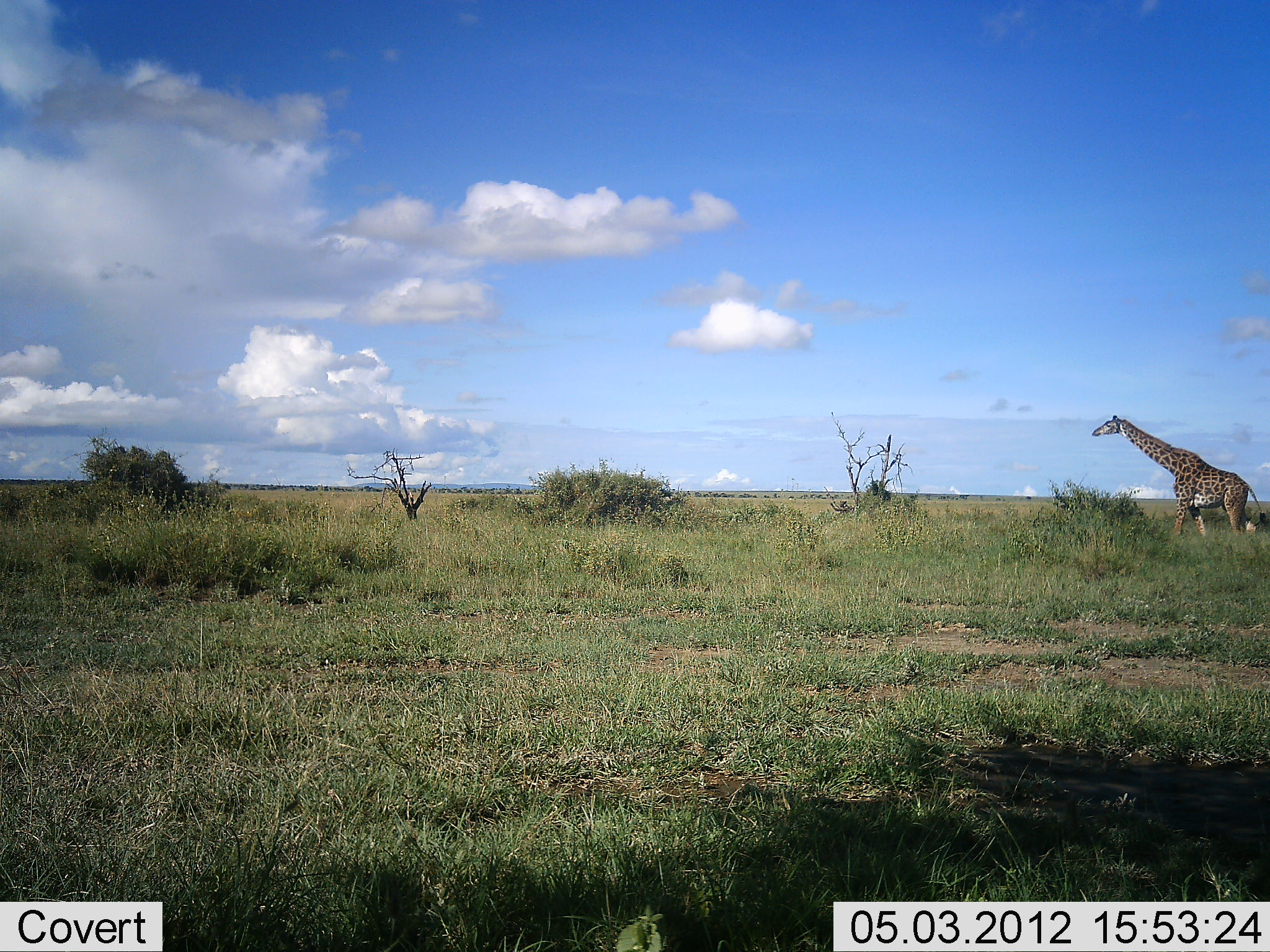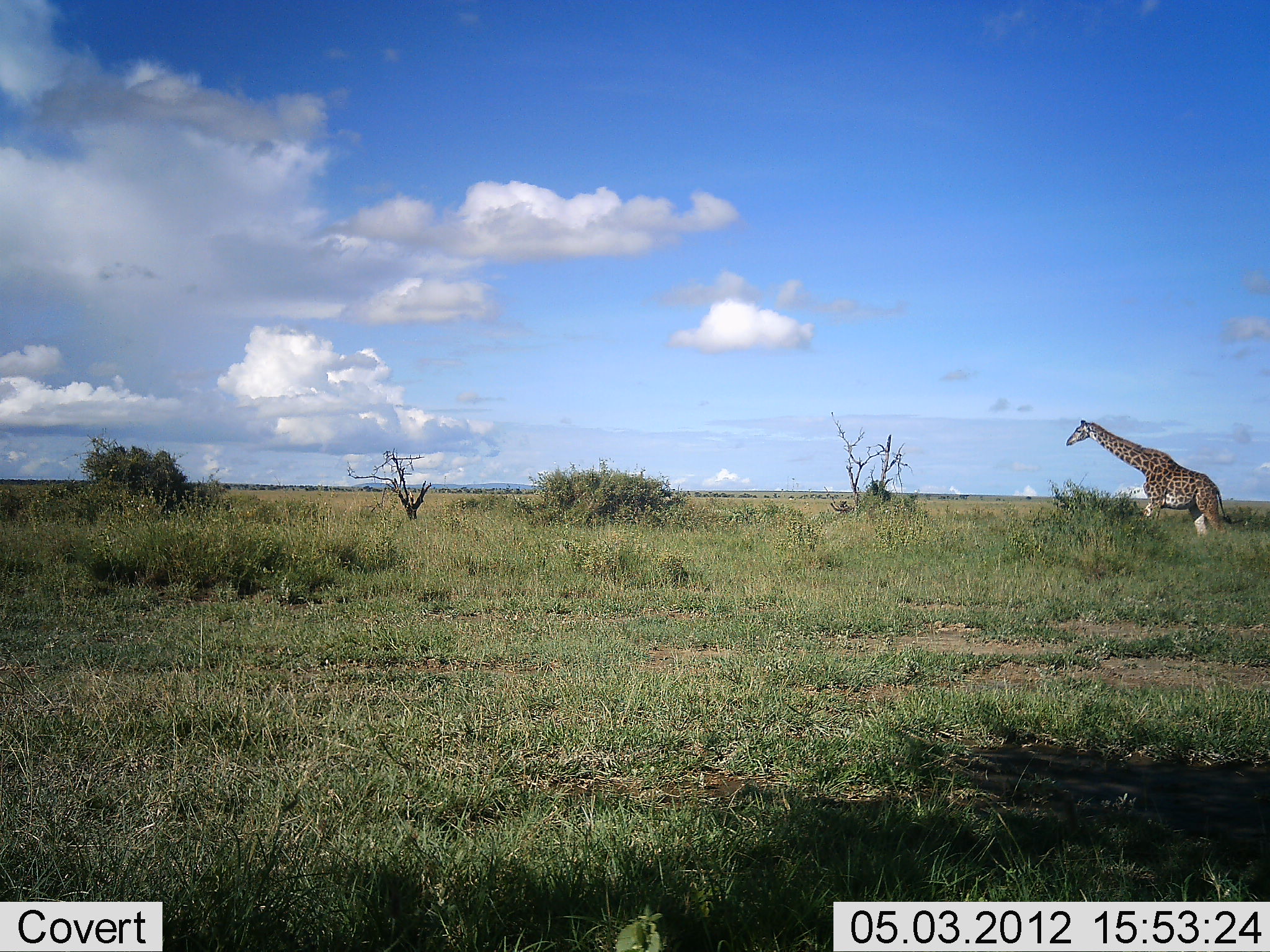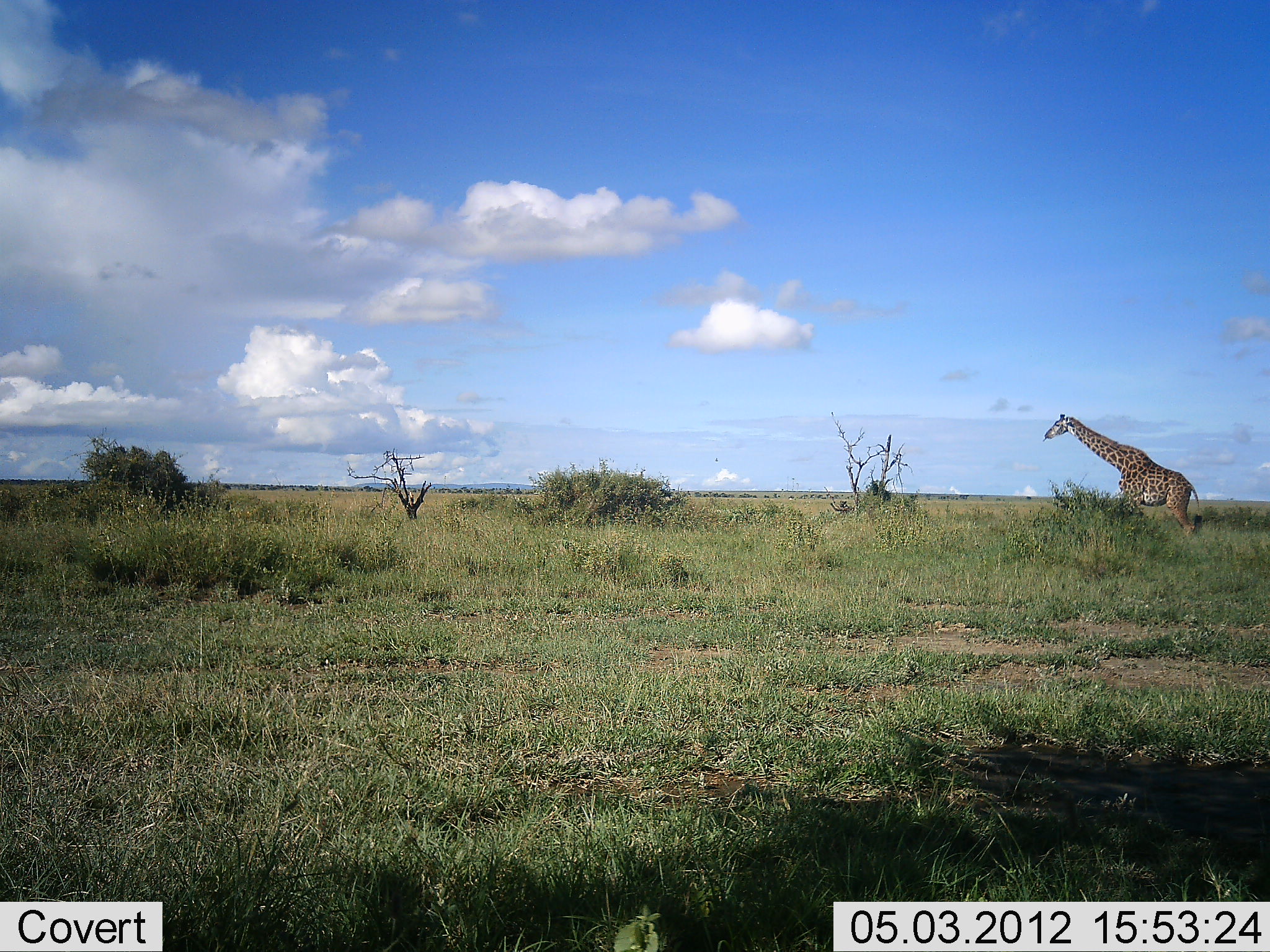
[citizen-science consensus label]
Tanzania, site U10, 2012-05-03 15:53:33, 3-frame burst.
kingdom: Animalia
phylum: Chordata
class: Mammalia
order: Artiodactyla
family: Giraffidae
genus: Giraffa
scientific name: Giraffa camelopardalis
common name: giraffe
Giraffe (Giraffa camelopardalis), count 1. Behavior (volunteer vote fractions): standing 0%, resting 0%, moving 100%, interacting 0%. Young present (vote fraction): 0%. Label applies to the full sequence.